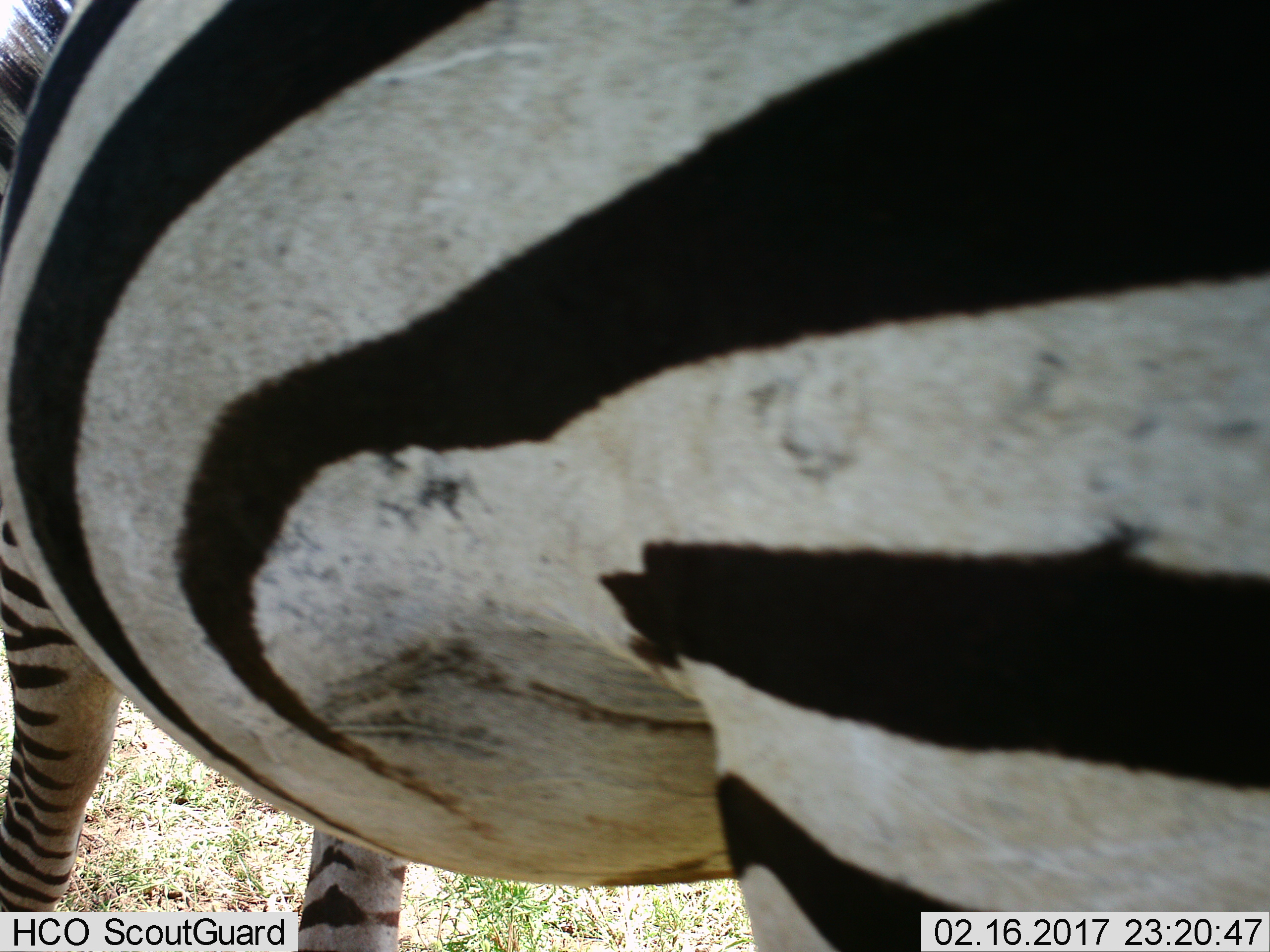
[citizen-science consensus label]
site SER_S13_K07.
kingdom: Animalia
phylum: Chordata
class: Mammalia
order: Perissodactyla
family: Equidae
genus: Equus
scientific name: Equus quagga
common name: plains zebra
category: zebraplains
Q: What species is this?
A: Zebraplains (plains zebra) (Equus quagga).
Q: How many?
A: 1.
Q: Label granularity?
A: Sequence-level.